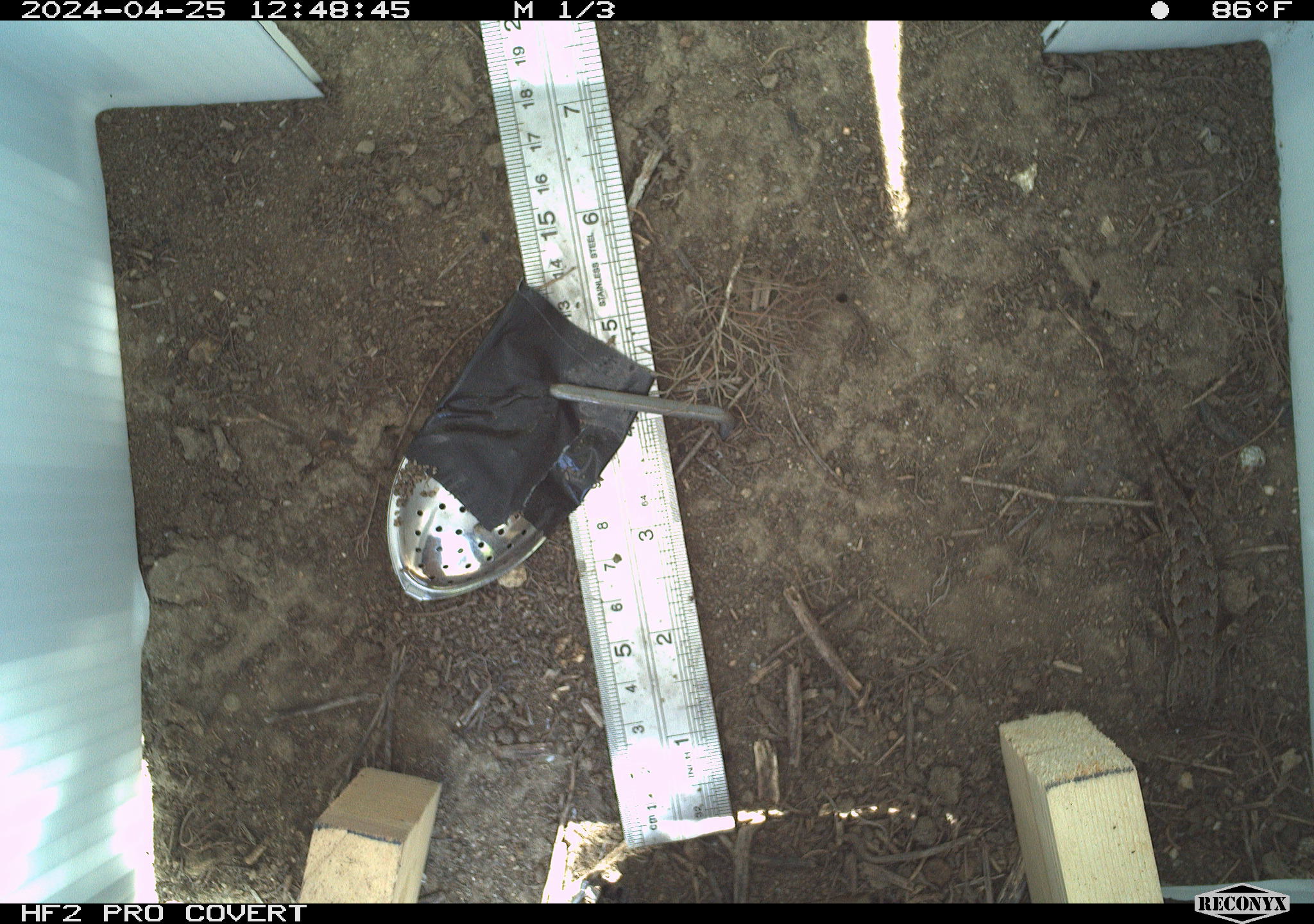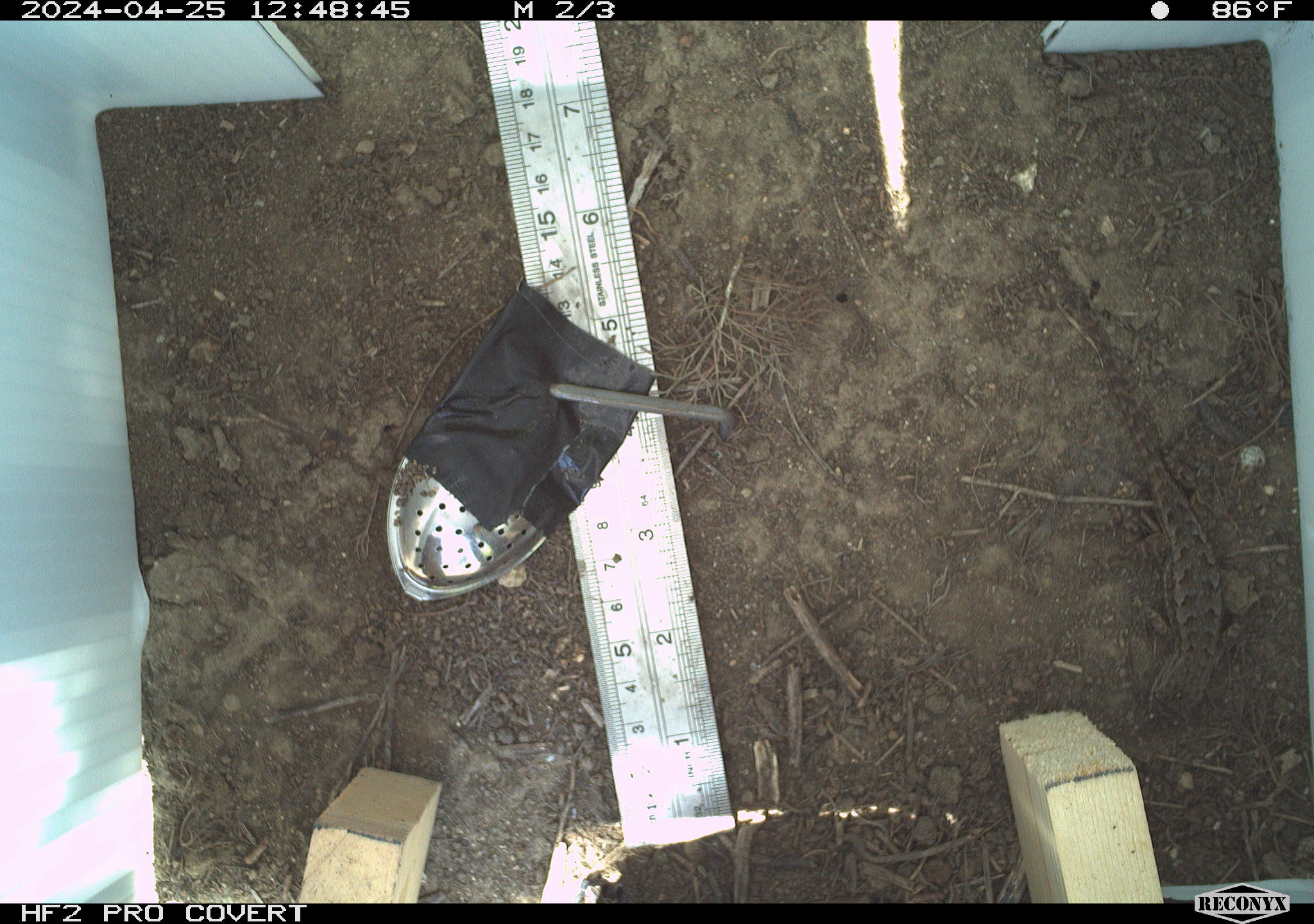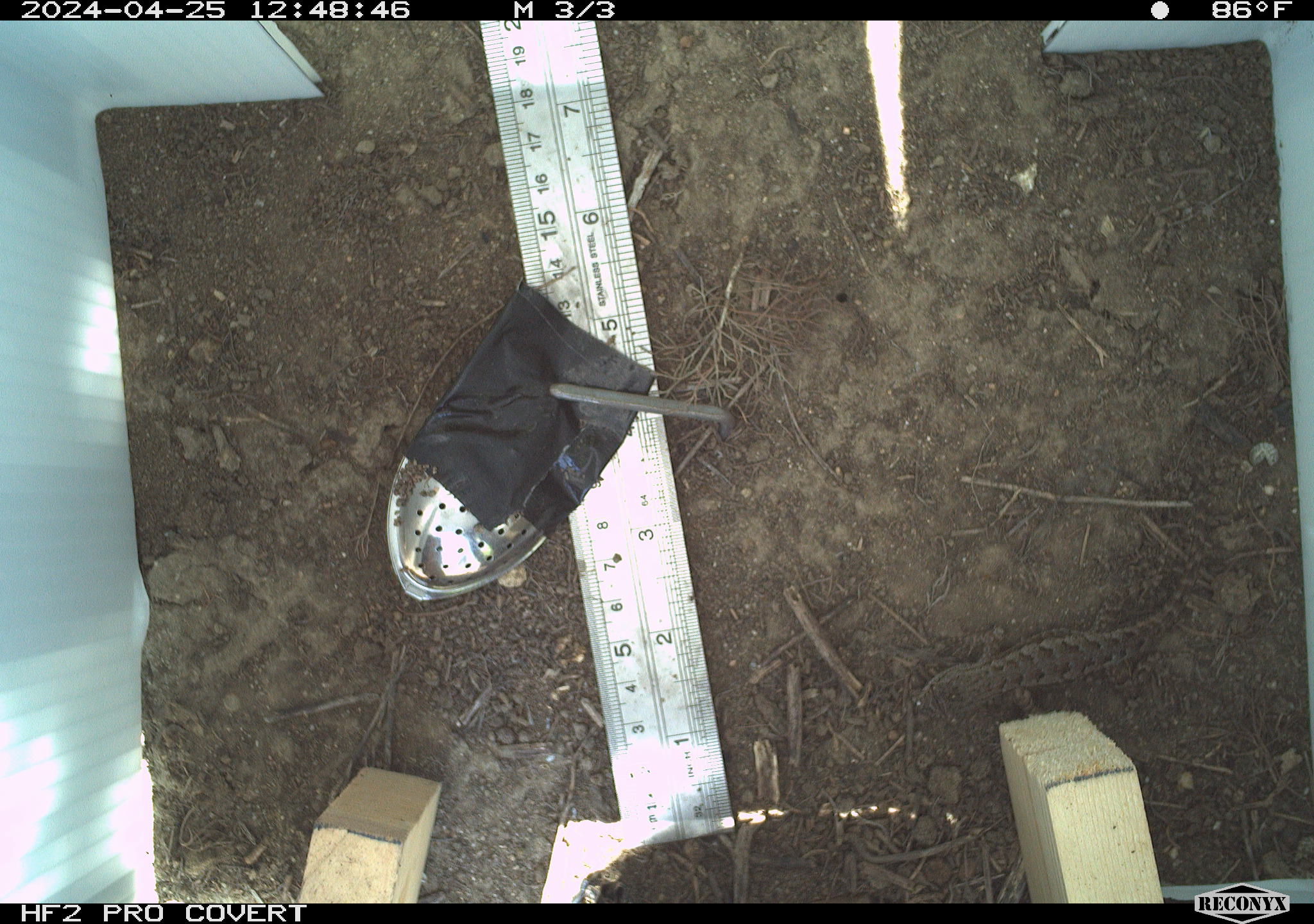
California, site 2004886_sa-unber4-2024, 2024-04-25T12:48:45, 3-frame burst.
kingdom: Animalia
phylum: Chordata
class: Reptilia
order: Squamata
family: Phrynosomatidae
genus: Sceloporus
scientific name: Sceloporus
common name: spiny lizards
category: sceloporus species